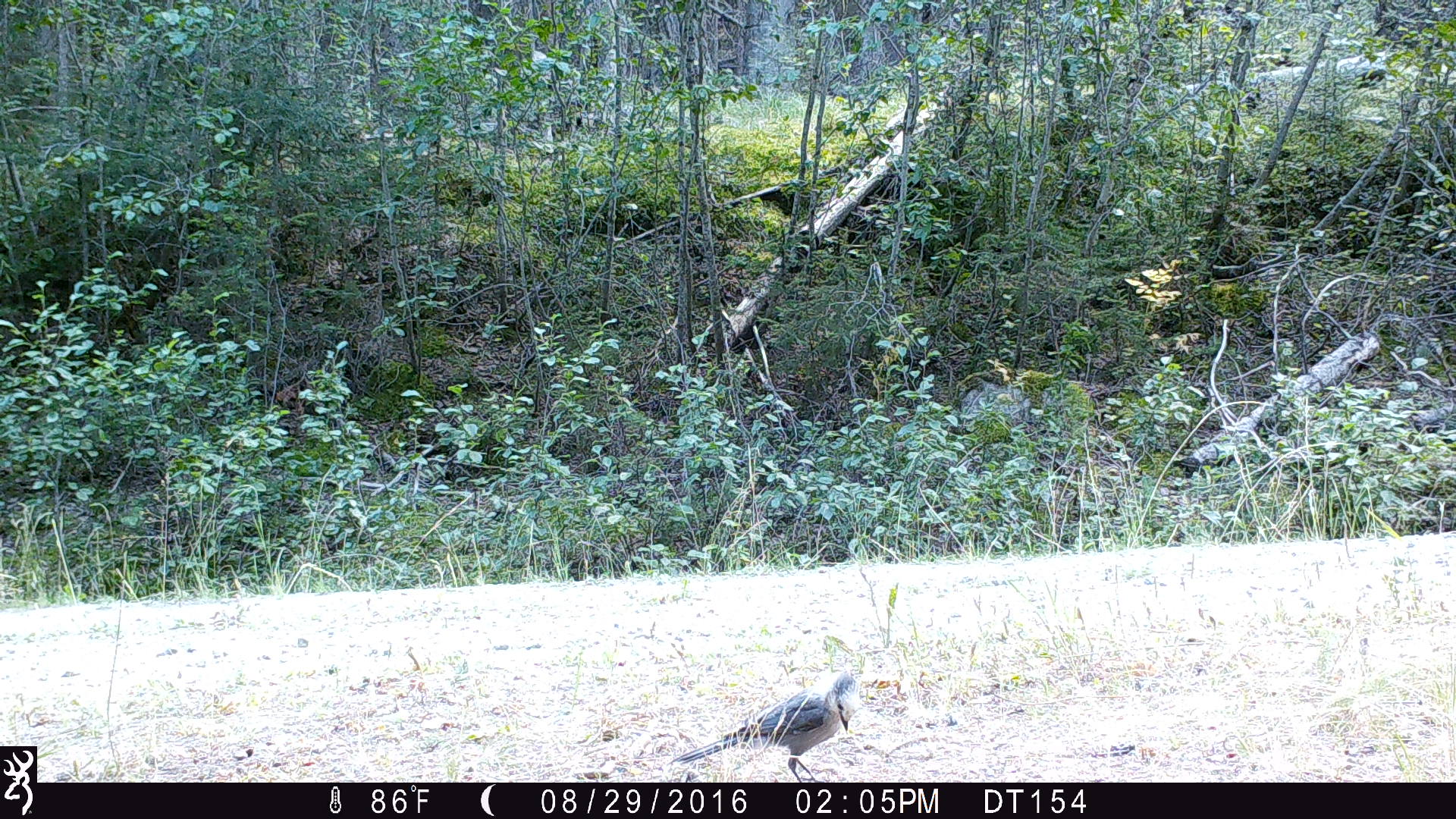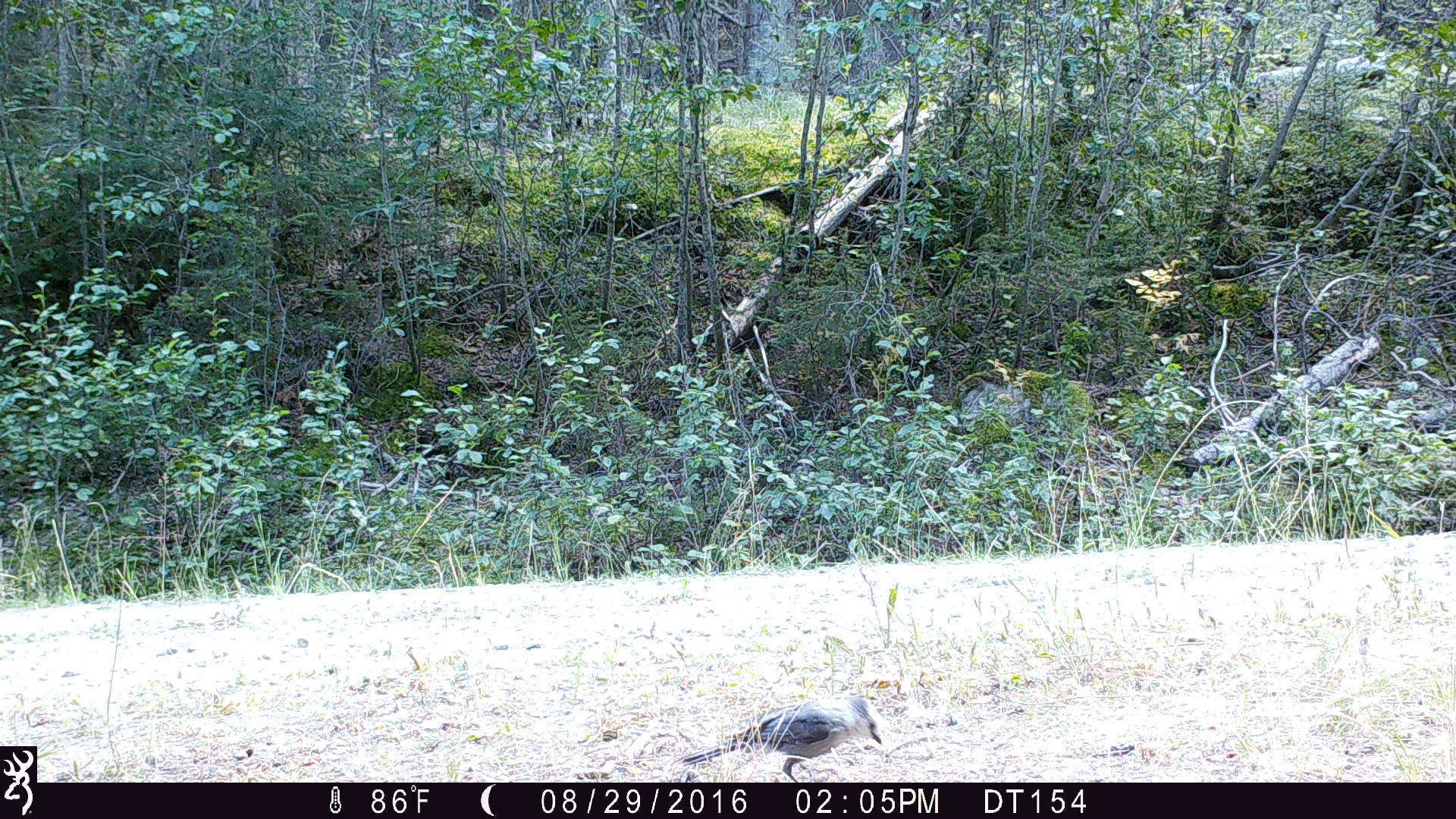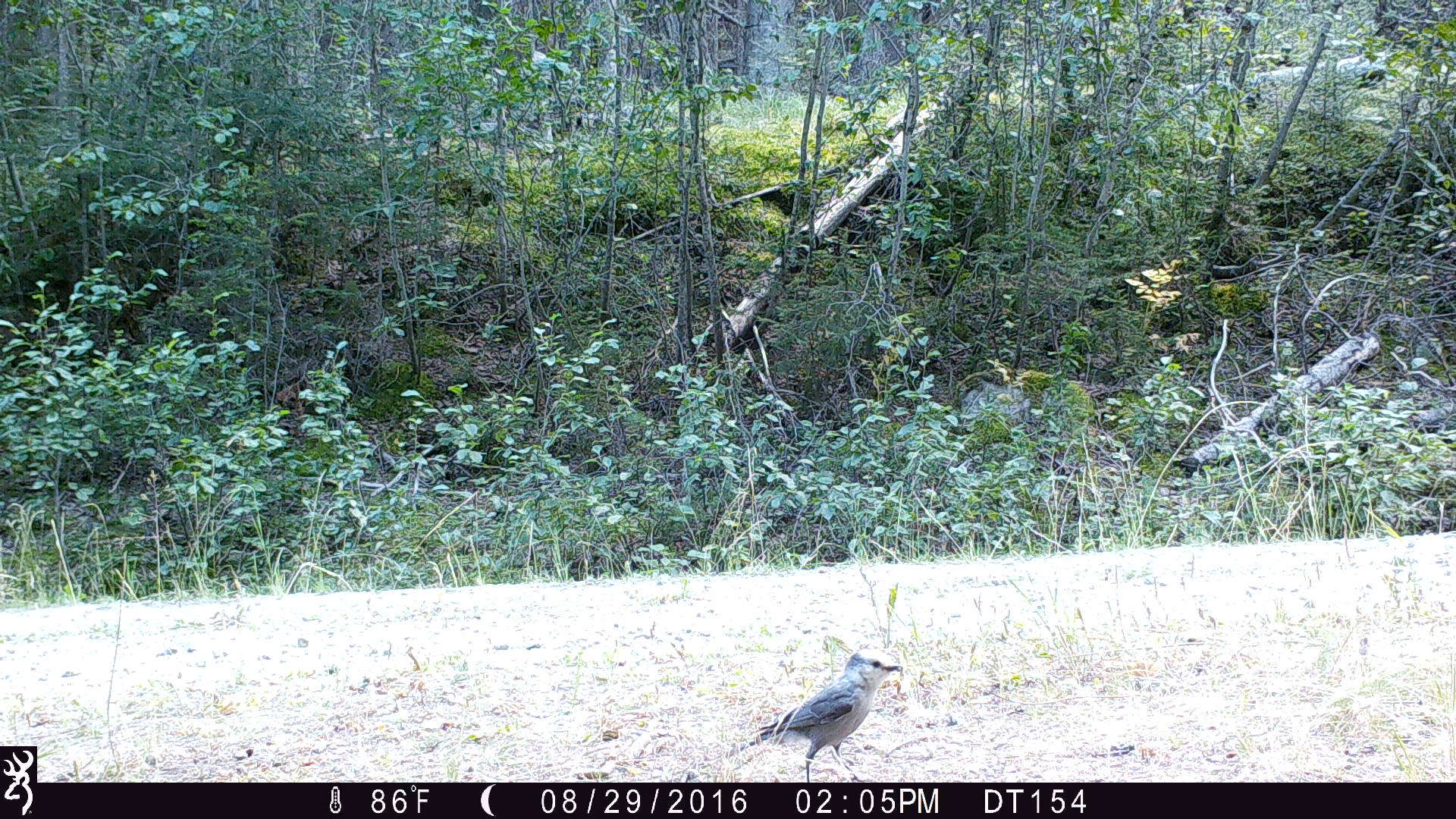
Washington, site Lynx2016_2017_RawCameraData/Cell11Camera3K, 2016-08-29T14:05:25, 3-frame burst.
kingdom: Animalia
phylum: Chordata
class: Aves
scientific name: Aves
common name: birds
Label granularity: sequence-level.